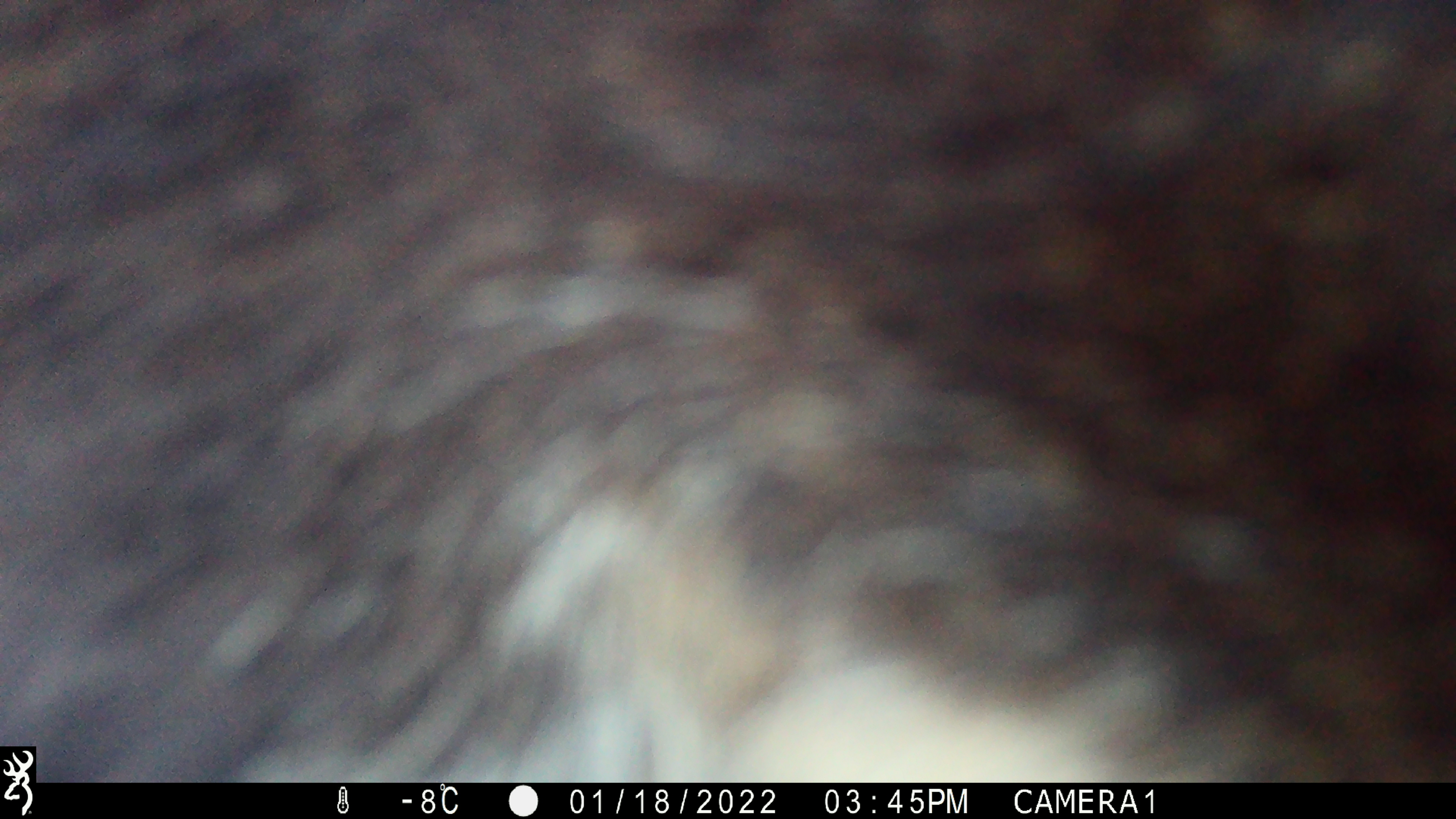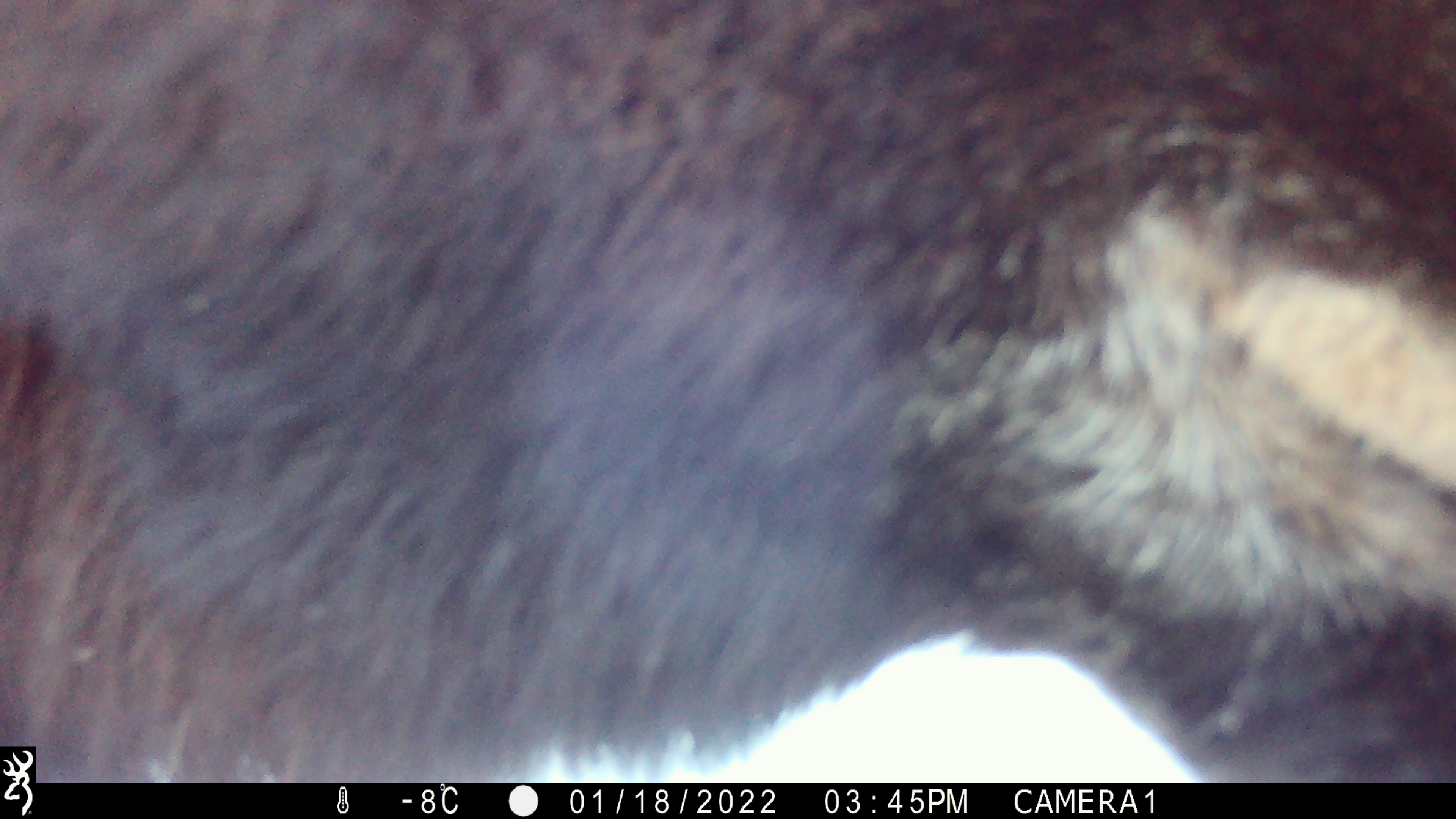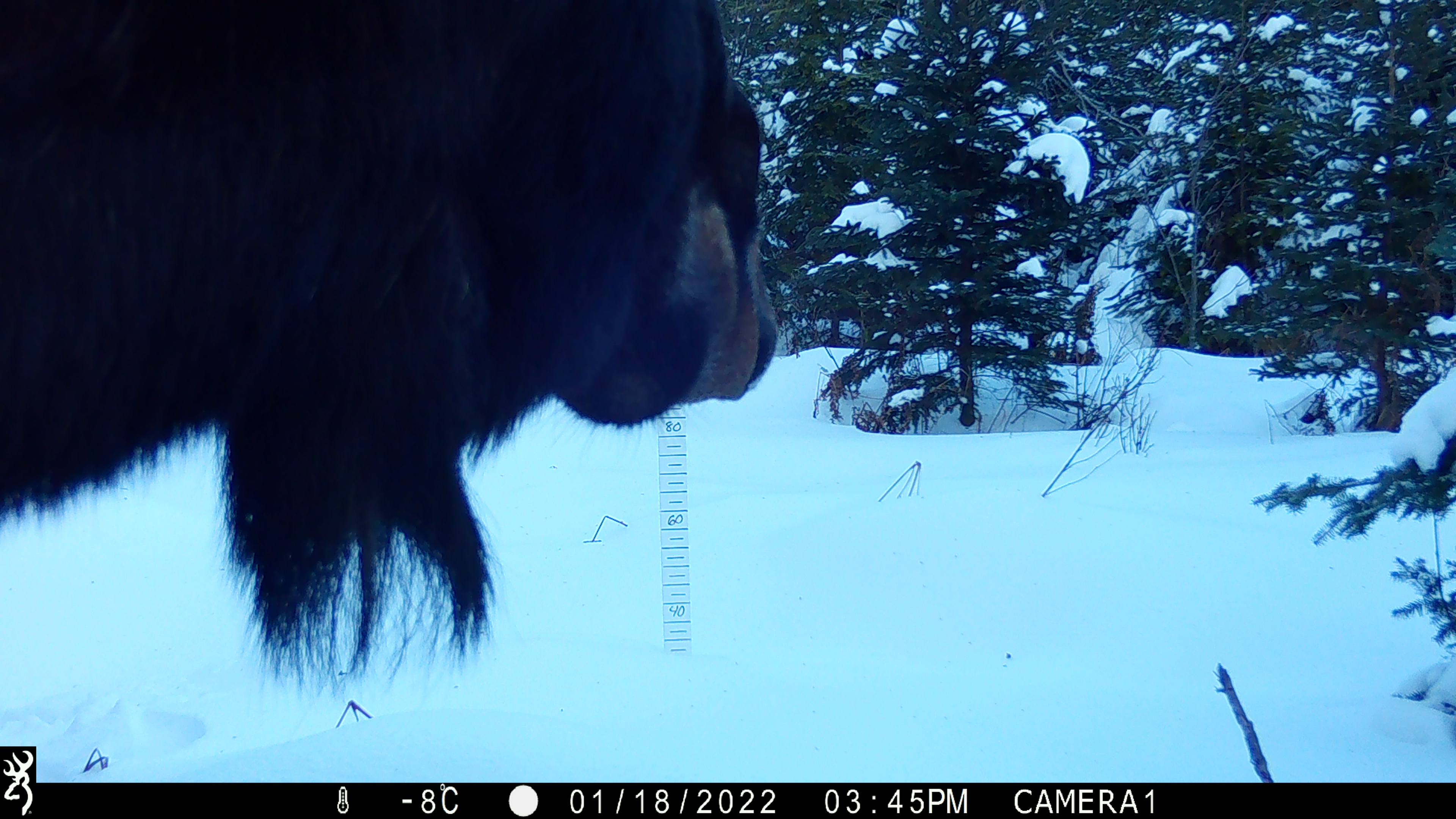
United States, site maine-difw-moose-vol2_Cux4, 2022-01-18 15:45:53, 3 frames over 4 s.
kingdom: Animalia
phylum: Chordata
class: Mammalia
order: Artiodactyla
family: Cervidae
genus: Alces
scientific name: Alces alces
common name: moose